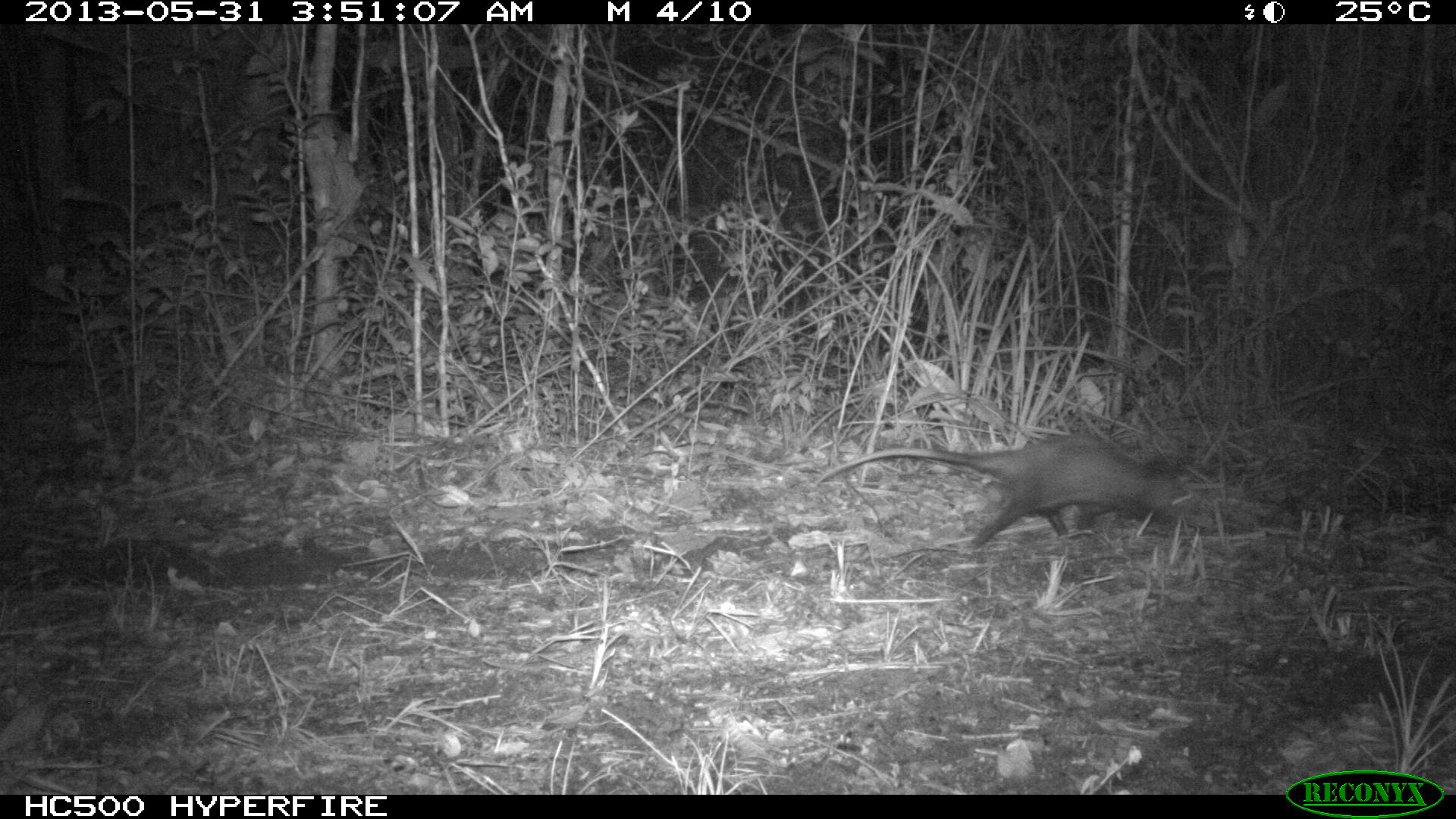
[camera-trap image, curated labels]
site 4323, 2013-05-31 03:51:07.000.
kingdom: Animalia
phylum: Chordata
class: Mammalia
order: Didelphimorphia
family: Didelphidae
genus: Didelphis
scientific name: Didelphis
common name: american opossums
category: didelphis sp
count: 1